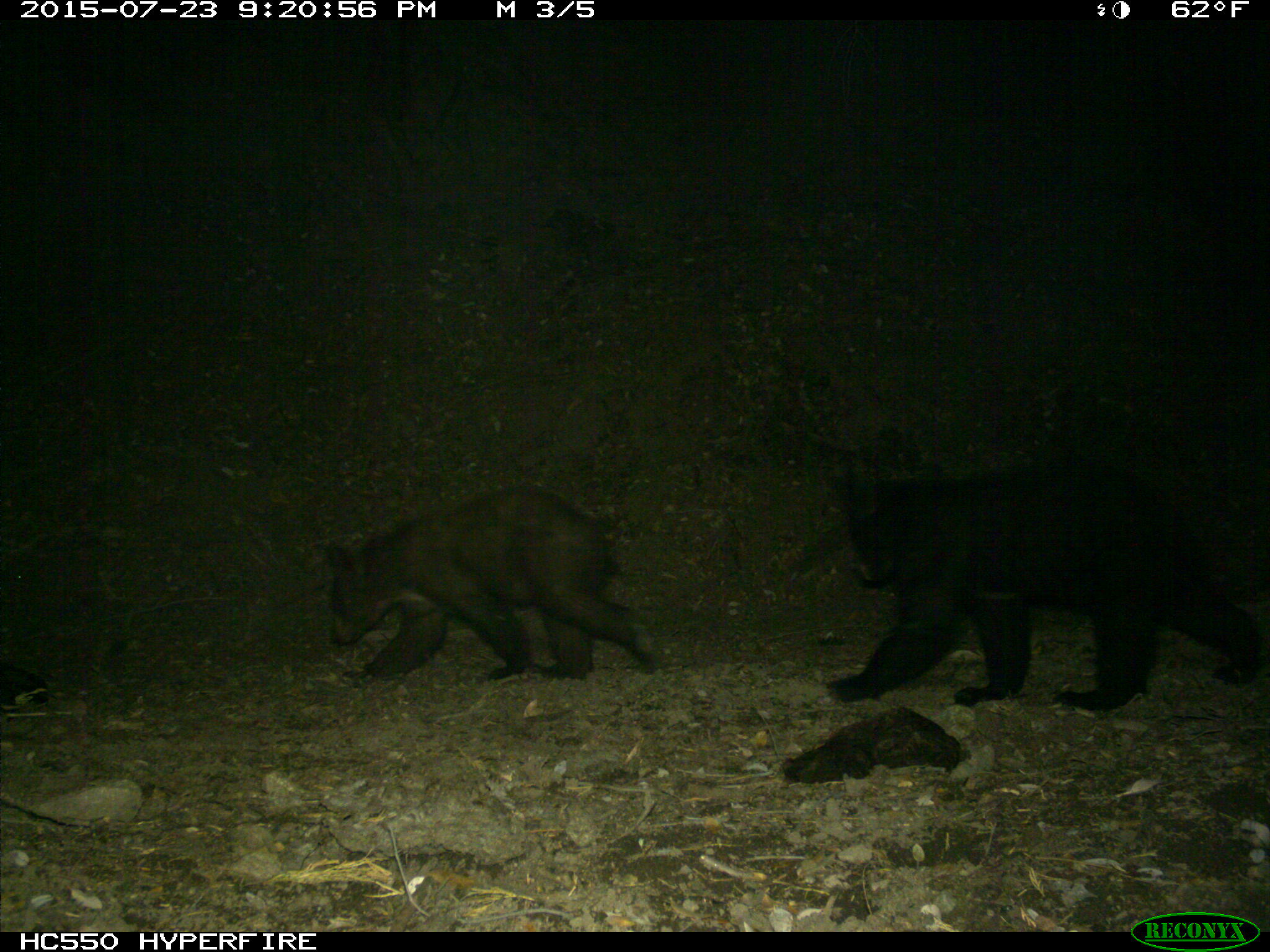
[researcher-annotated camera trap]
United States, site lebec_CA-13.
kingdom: Animalia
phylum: Chordata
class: Mammalia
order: Carnivora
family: Ursidae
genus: Ursus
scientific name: Ursus americanus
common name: american black bear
Ursus americanus (american black bear).